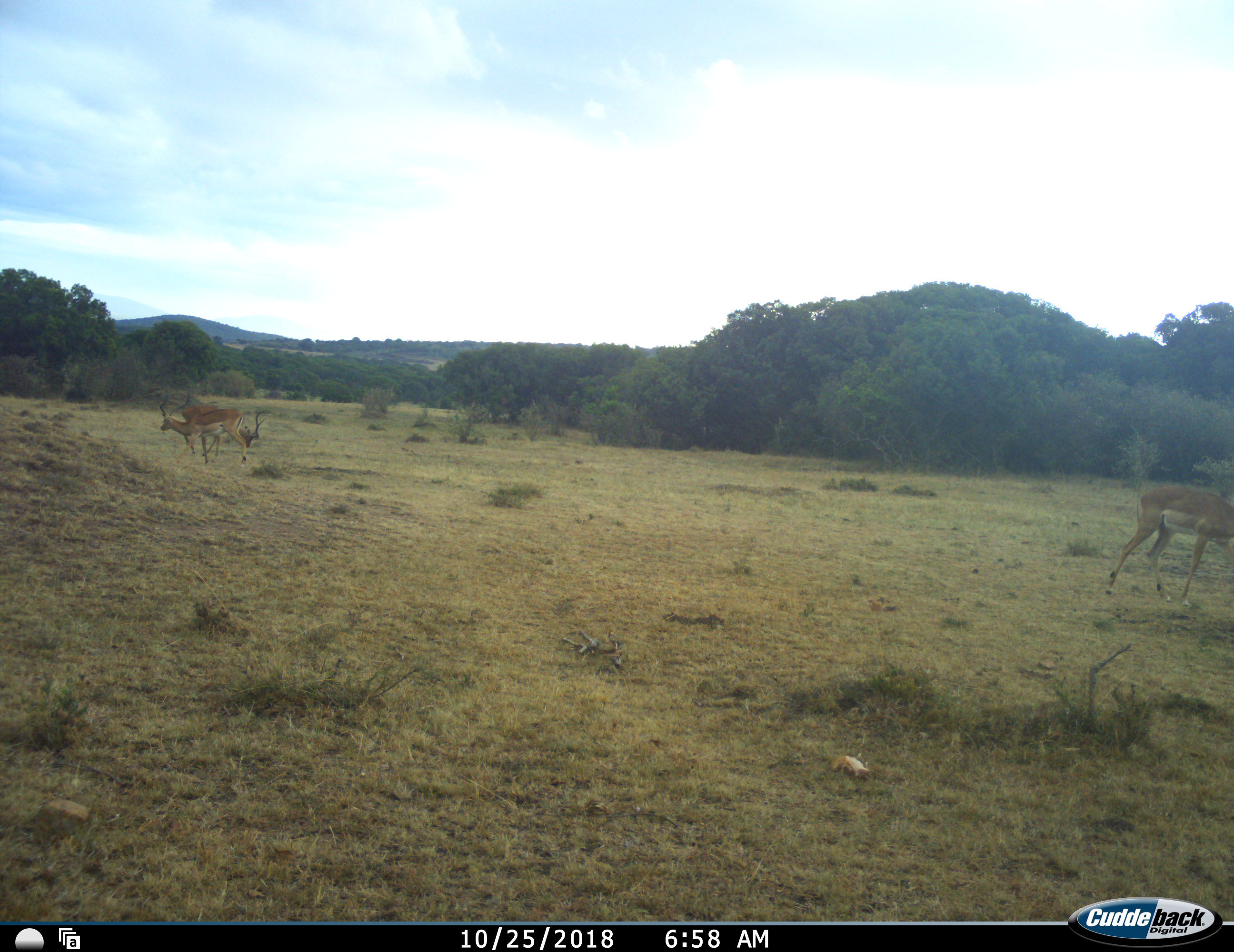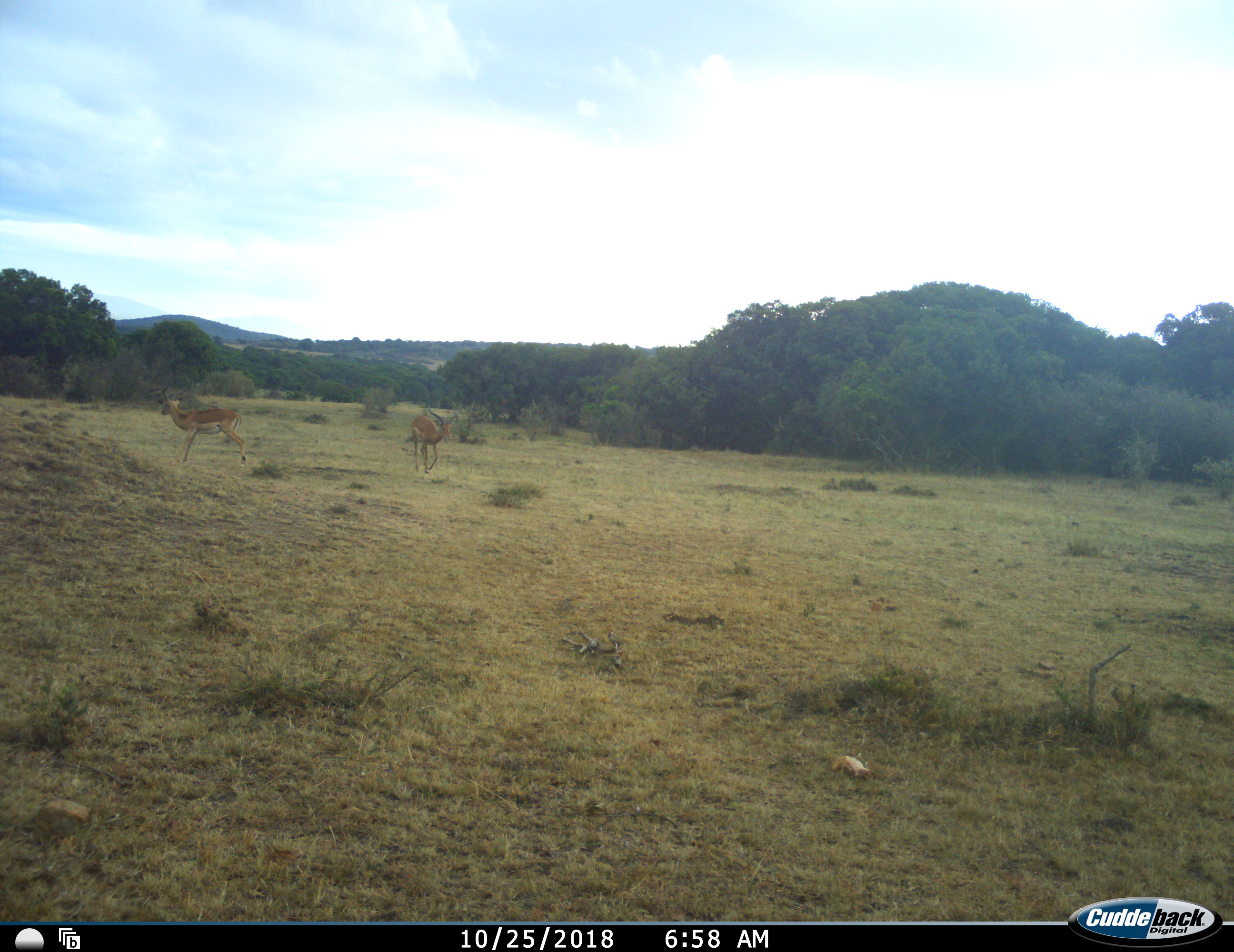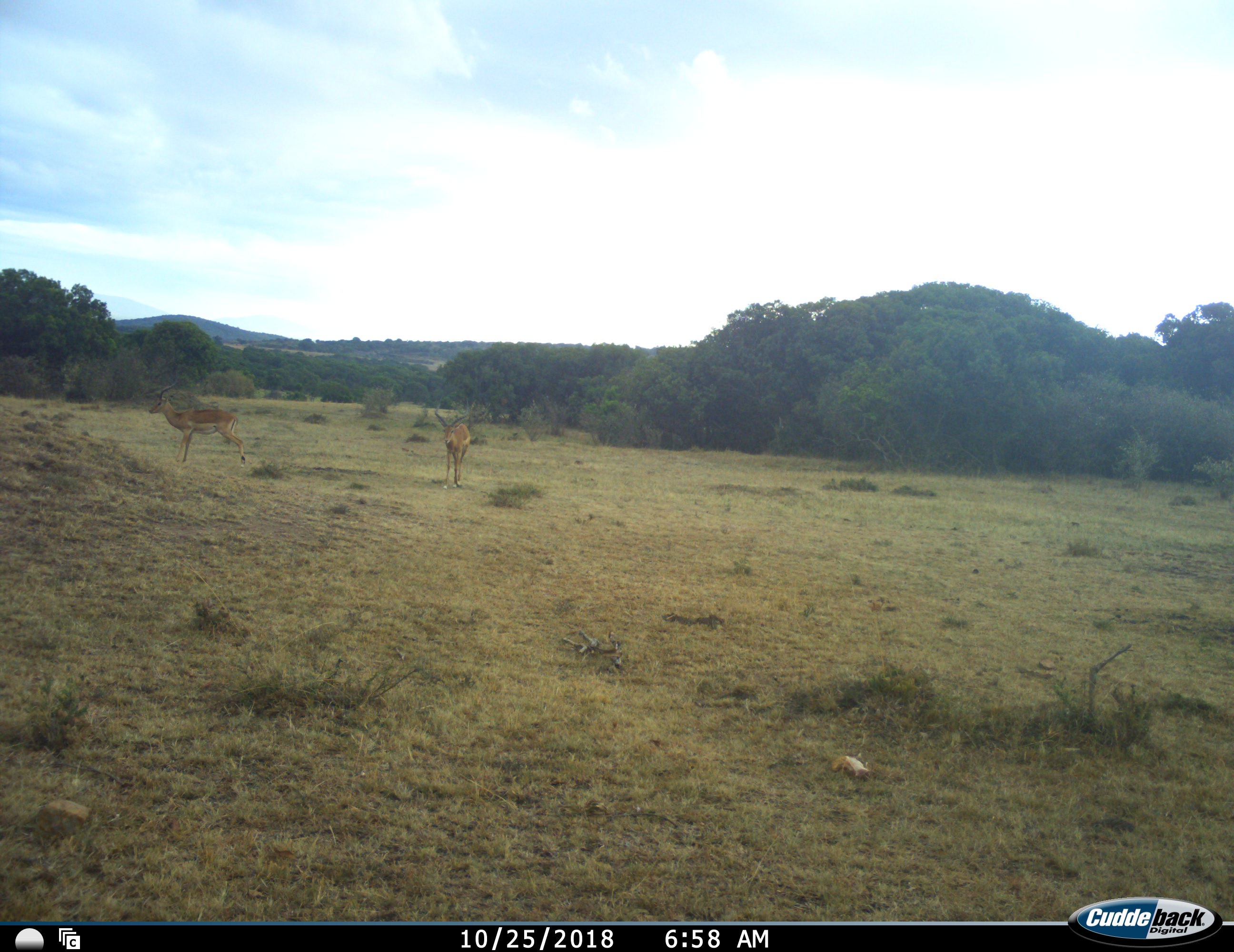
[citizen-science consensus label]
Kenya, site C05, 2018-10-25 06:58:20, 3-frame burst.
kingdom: Animalia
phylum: Chordata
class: Mammalia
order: Artiodactyla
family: Bovidae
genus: Aepyceros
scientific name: Aepyceros melampus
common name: impala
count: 3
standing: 62%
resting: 0%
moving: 75%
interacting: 0%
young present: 0%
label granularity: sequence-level